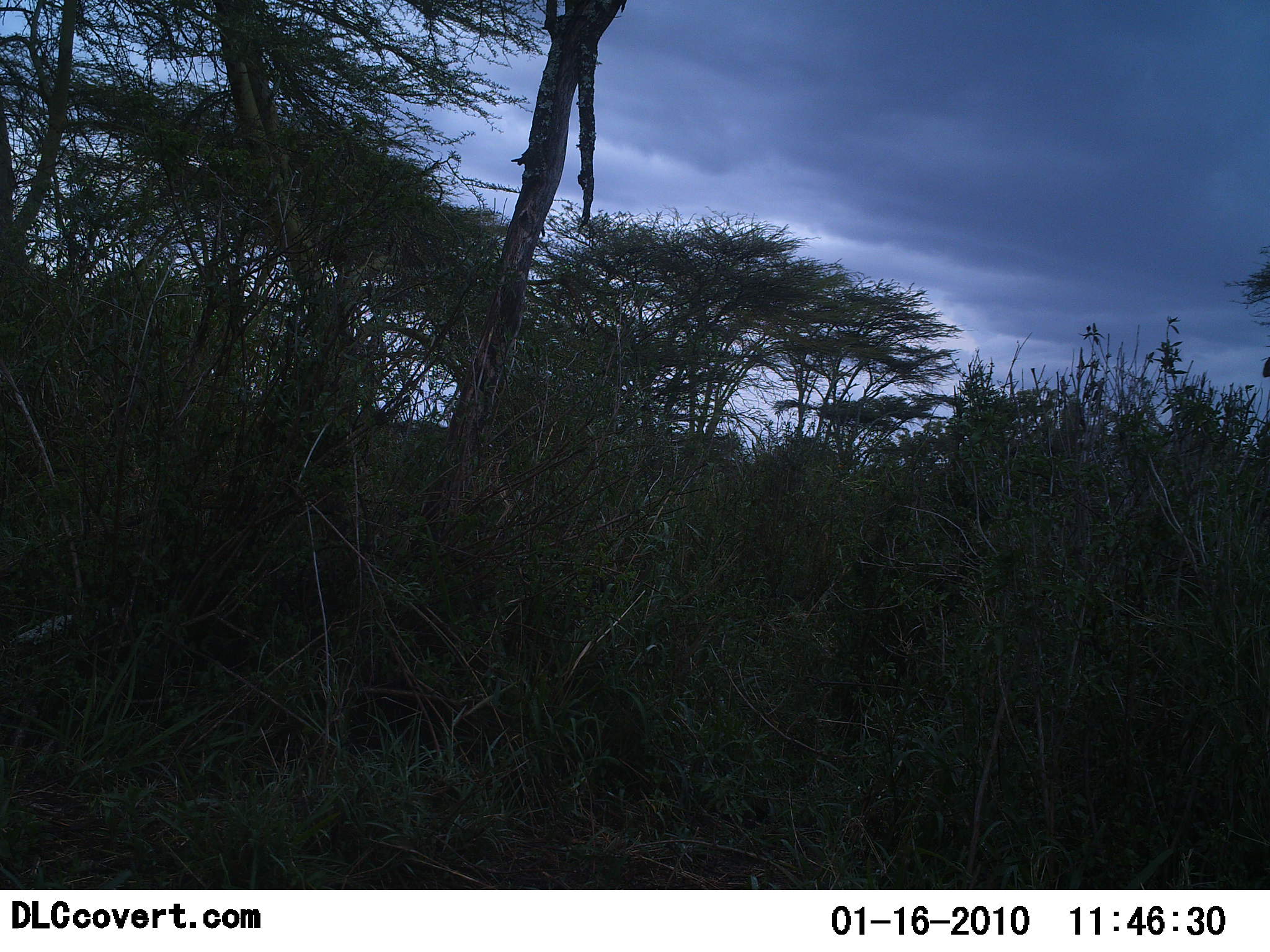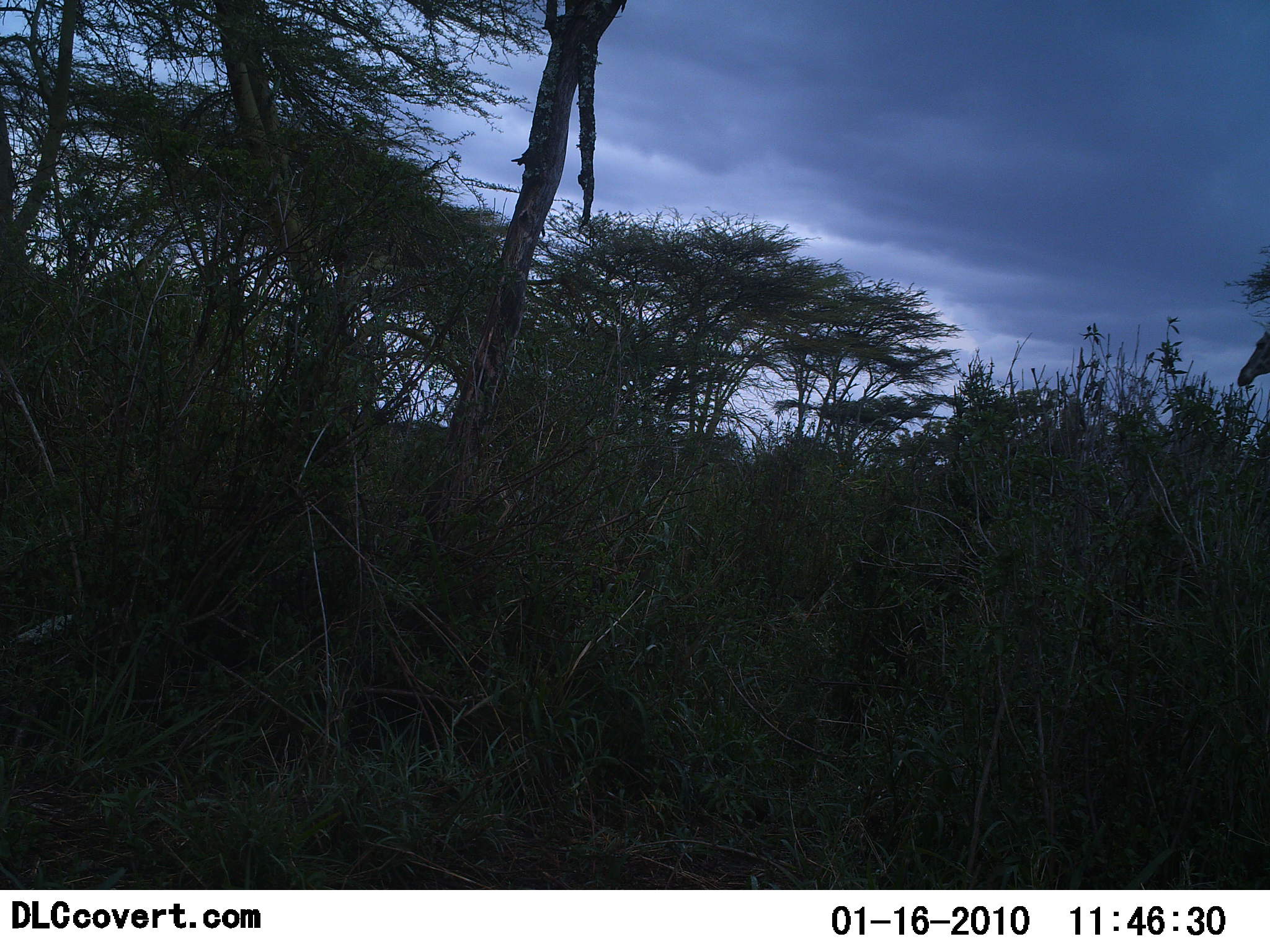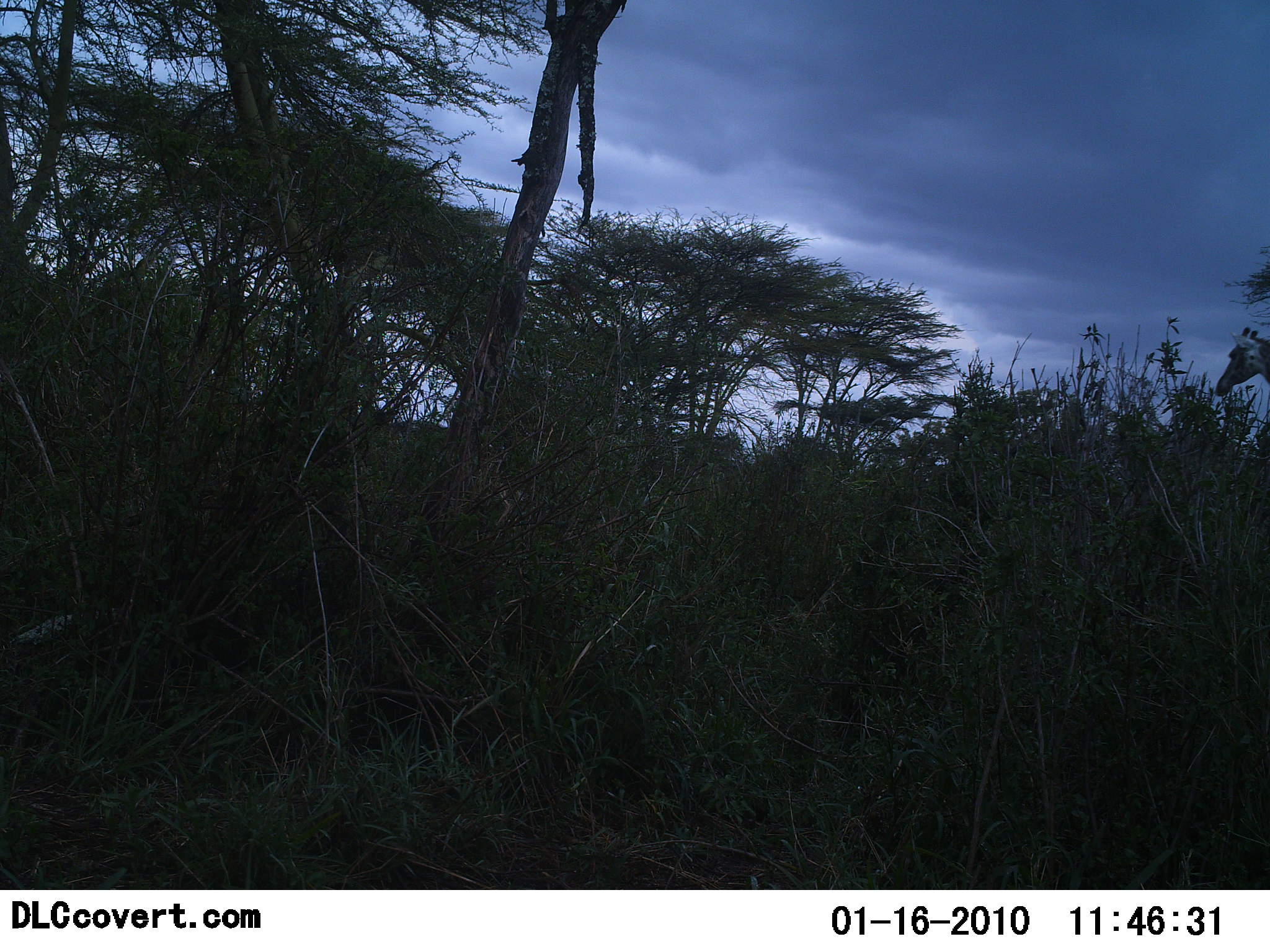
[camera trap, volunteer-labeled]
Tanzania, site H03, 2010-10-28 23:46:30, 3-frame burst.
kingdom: Animalia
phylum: Chordata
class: Mammalia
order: Artiodactyla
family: Giraffidae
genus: Giraffa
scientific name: Giraffa camelopardalis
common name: giraffe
Giraffe (Giraffa camelopardalis), count 1. Behavior (volunteer vote fractions): standing 6%, resting 0%, moving 88%, interacting 0%. Young present (vote fraction): 0%. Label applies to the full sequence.